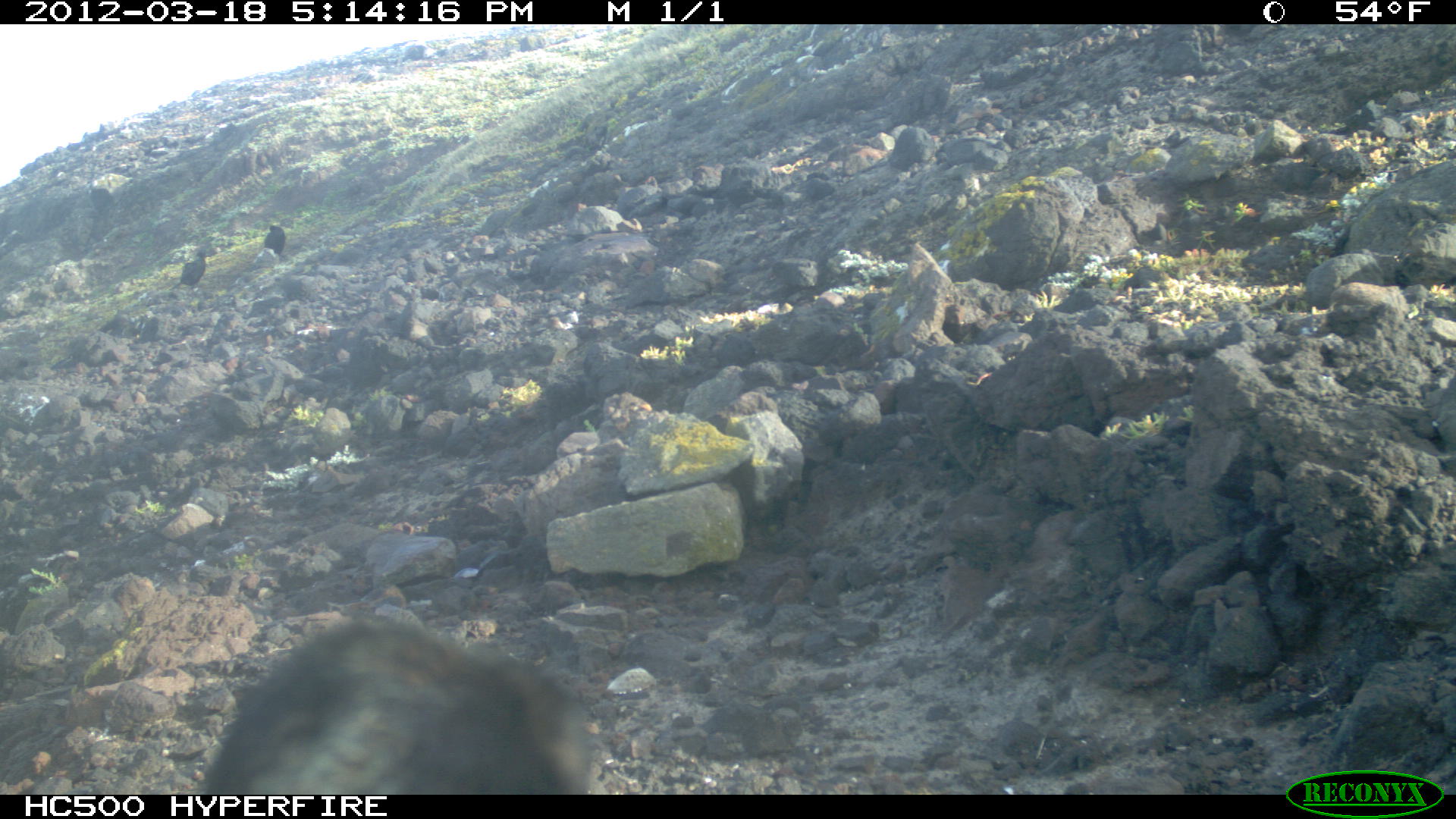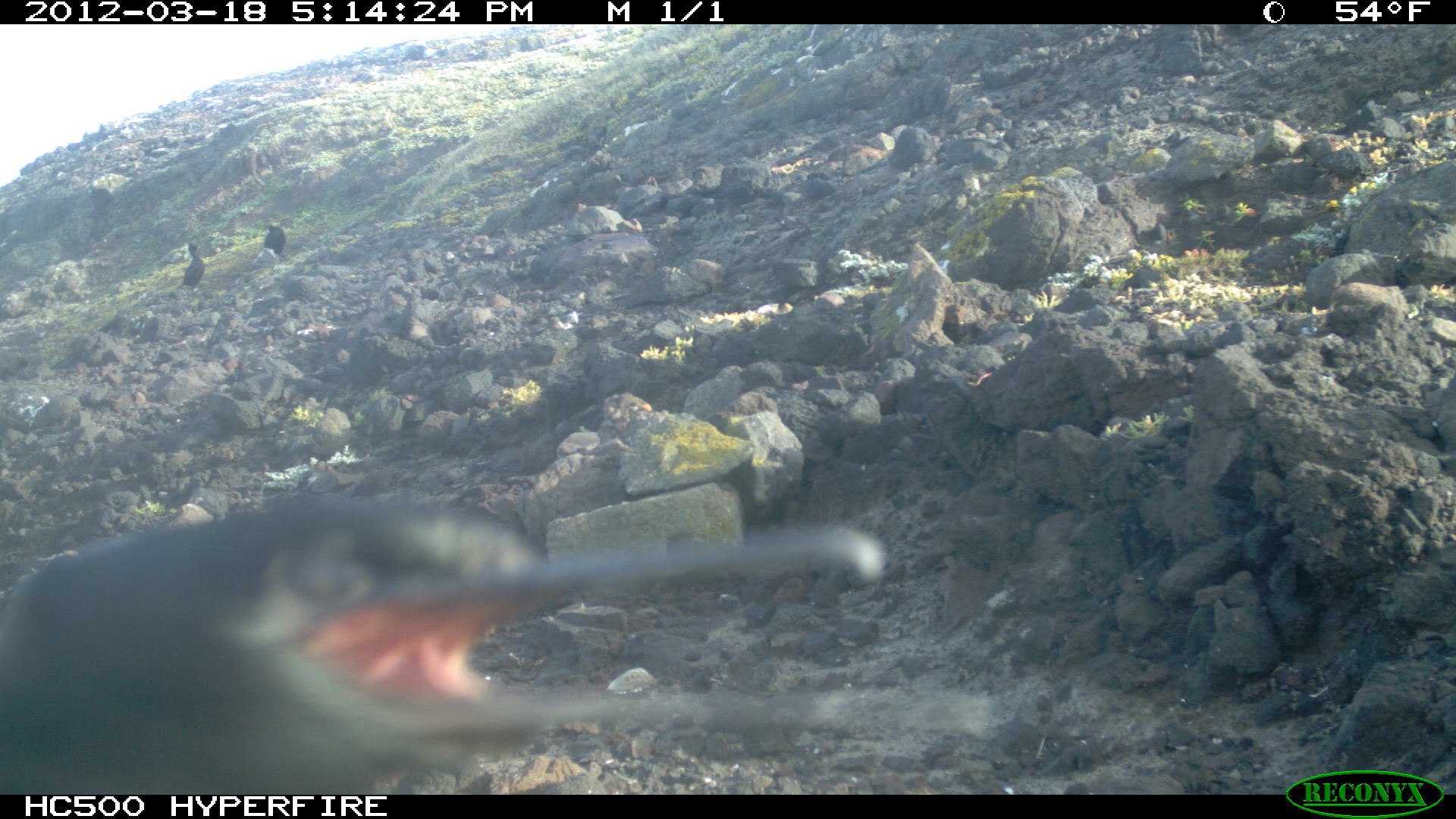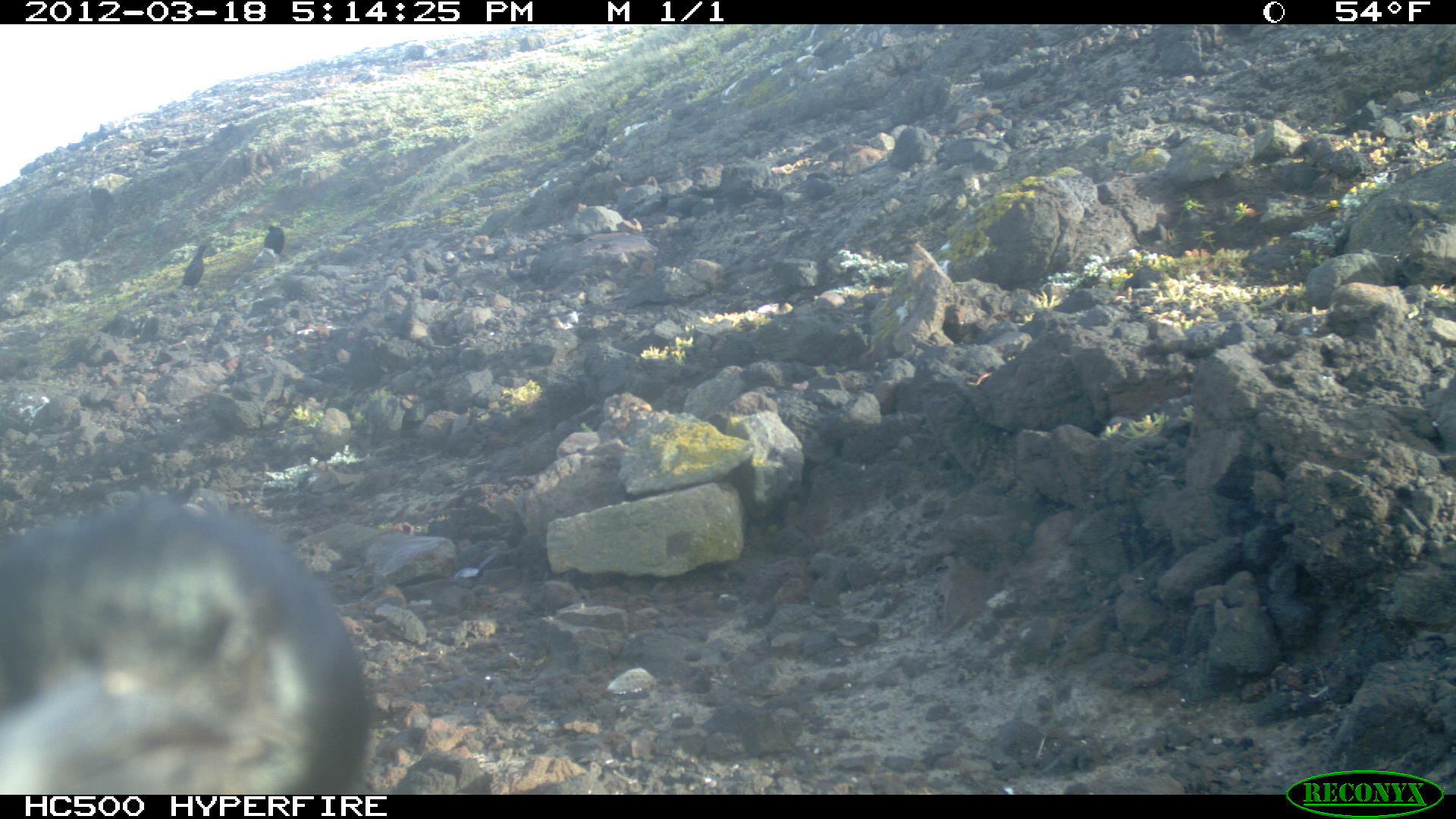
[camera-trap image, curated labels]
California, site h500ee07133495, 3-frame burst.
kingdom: Animalia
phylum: Chordata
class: Aves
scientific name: Aves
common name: bird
Bird (Aves).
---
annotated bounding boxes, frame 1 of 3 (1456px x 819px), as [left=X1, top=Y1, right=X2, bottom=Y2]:
bird: [left=188, top=613, right=595, bottom=795]; [left=168, top=246, right=211, bottom=291]; [left=262, top=224, right=285, bottom=256]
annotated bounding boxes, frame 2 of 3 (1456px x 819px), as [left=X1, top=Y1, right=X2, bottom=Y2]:
bird: [left=0, top=490, right=886, bottom=788]; [left=171, top=242, right=204, bottom=290]; [left=252, top=221, right=285, bottom=263]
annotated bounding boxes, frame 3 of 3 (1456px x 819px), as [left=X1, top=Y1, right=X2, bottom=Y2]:
bird: [left=0, top=494, right=372, bottom=802]; [left=176, top=244, right=212, bottom=290]; [left=263, top=223, right=285, bottom=255]